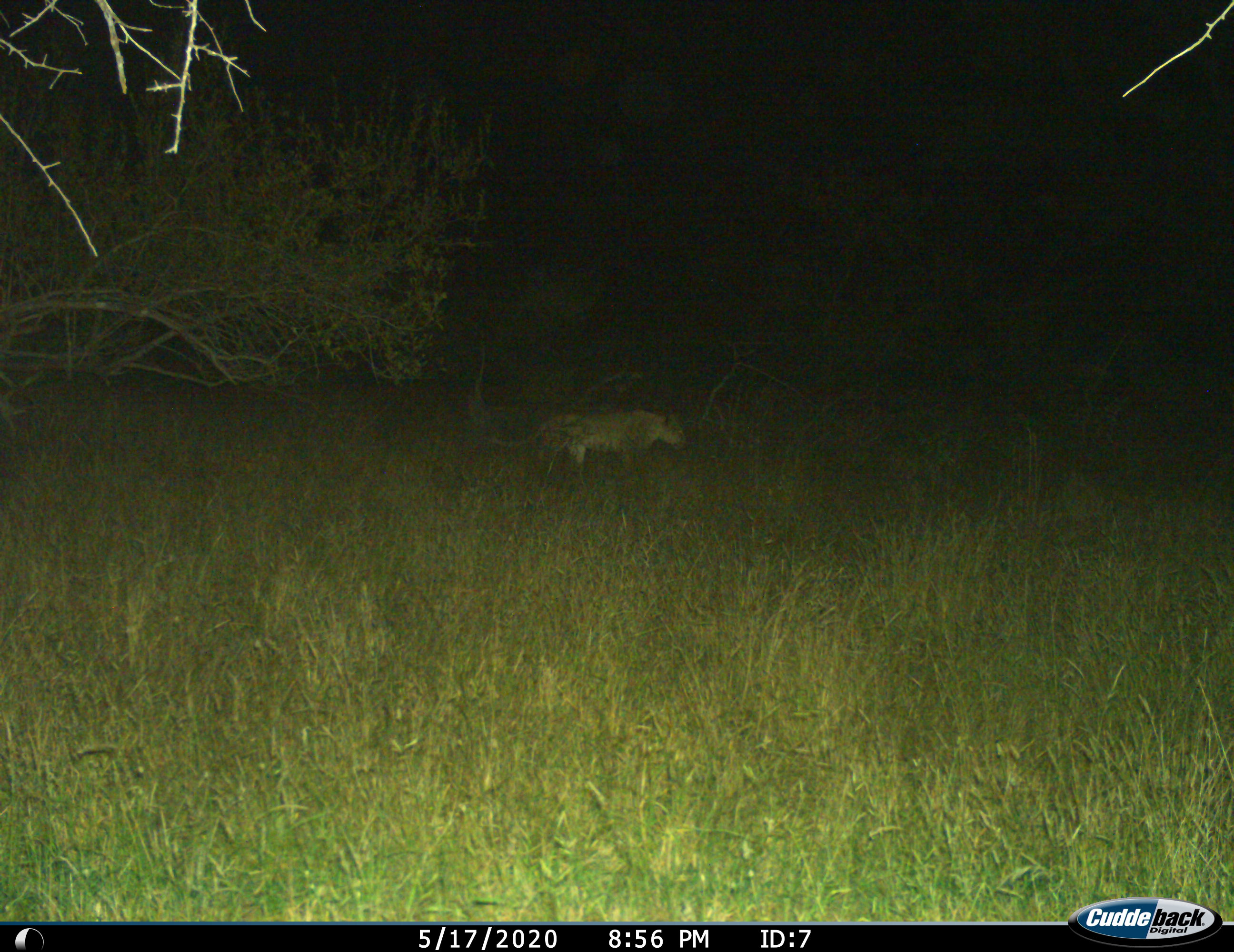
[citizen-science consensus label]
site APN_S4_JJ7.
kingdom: Animalia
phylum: Chordata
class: Mammalia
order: Carnivora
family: Felidae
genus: Panthera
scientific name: Panthera leo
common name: lion female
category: lionfemale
Lionfemale (lion female) (Panthera leo), count 1. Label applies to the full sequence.